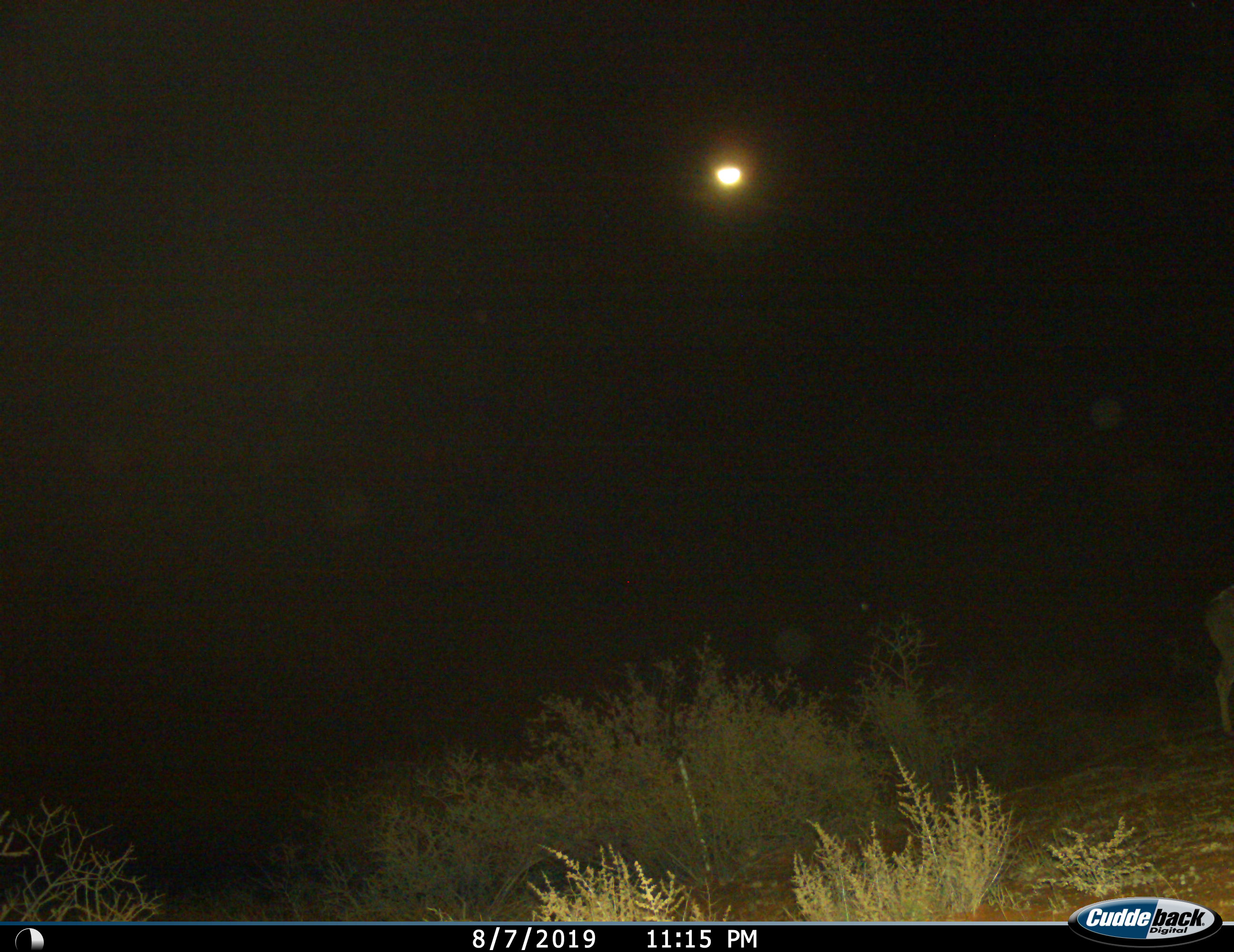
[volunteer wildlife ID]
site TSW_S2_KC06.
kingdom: Animalia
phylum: Chordata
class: Mammalia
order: Artiodactyla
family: Bovidae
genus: Sylvicapra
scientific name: Sylvicapra grimmia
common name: common duiker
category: duikercommongrey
Duikercommongrey (common duiker) (Sylvicapra grimmia), count 1. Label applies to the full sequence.